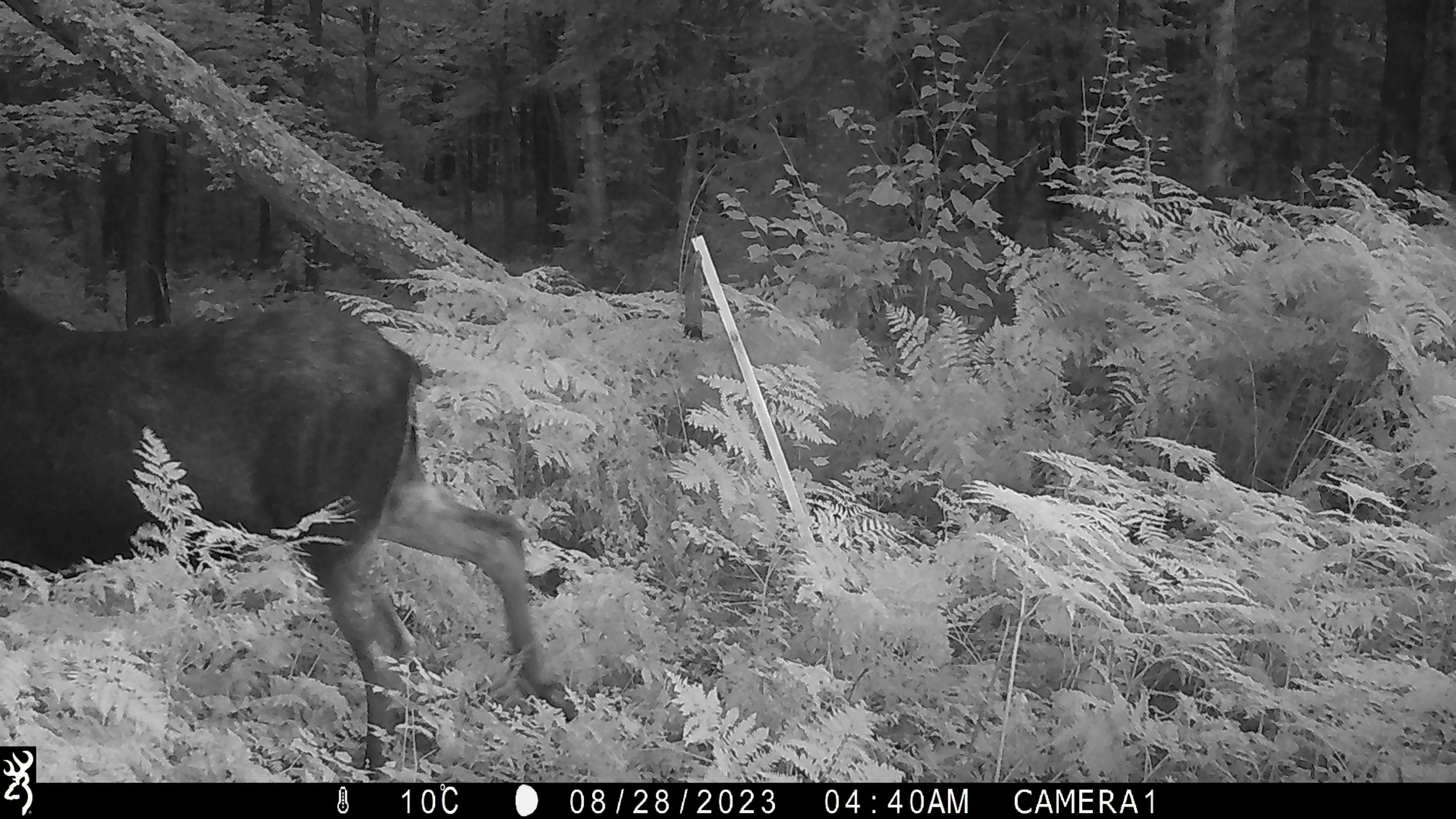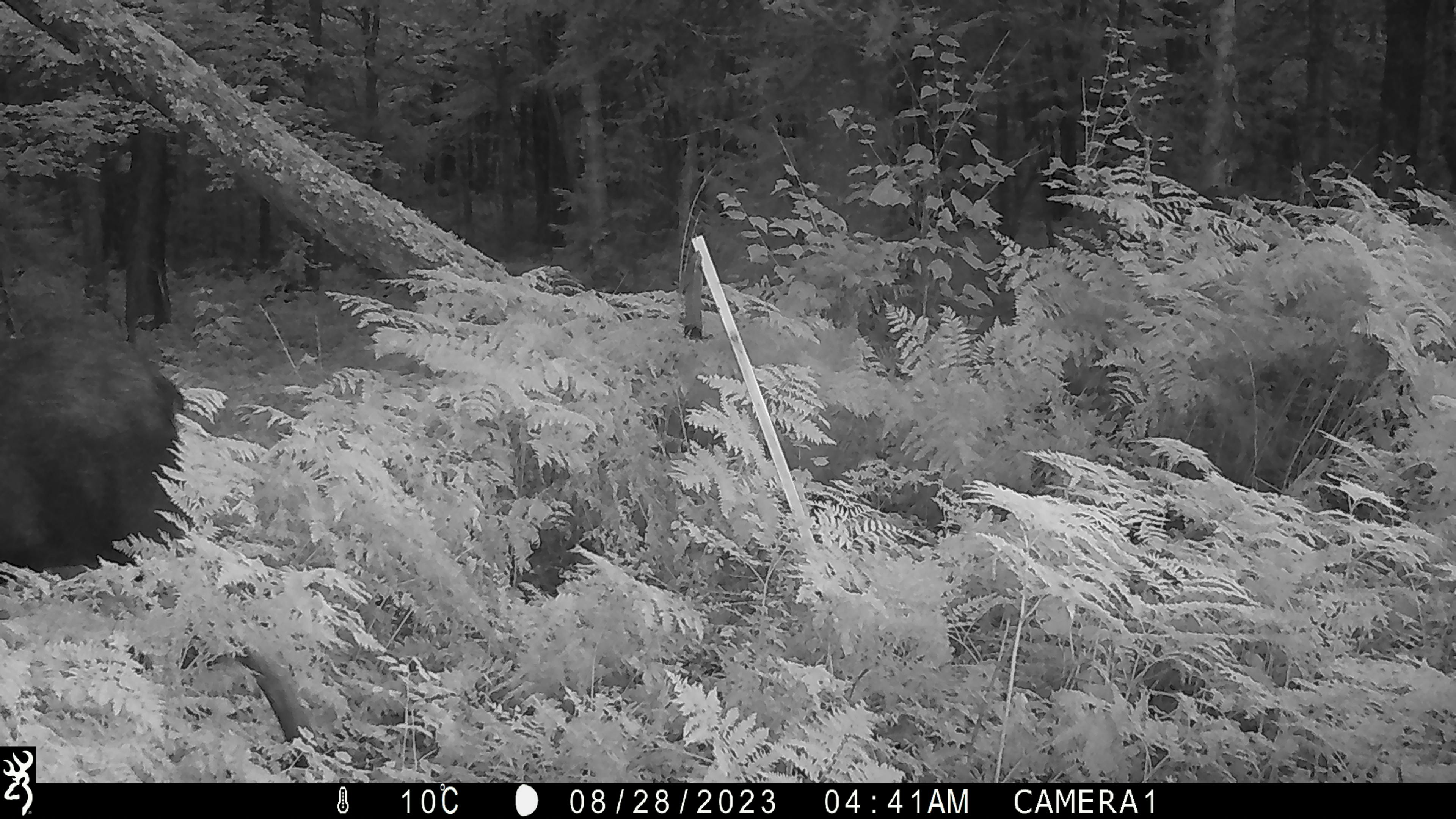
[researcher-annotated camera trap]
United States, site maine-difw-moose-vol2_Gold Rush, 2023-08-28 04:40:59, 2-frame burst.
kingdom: Animalia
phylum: Chordata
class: Mammalia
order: Artiodactyla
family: Cervidae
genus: Alces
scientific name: Alces alces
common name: moose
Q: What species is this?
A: Moose (Alces alces).